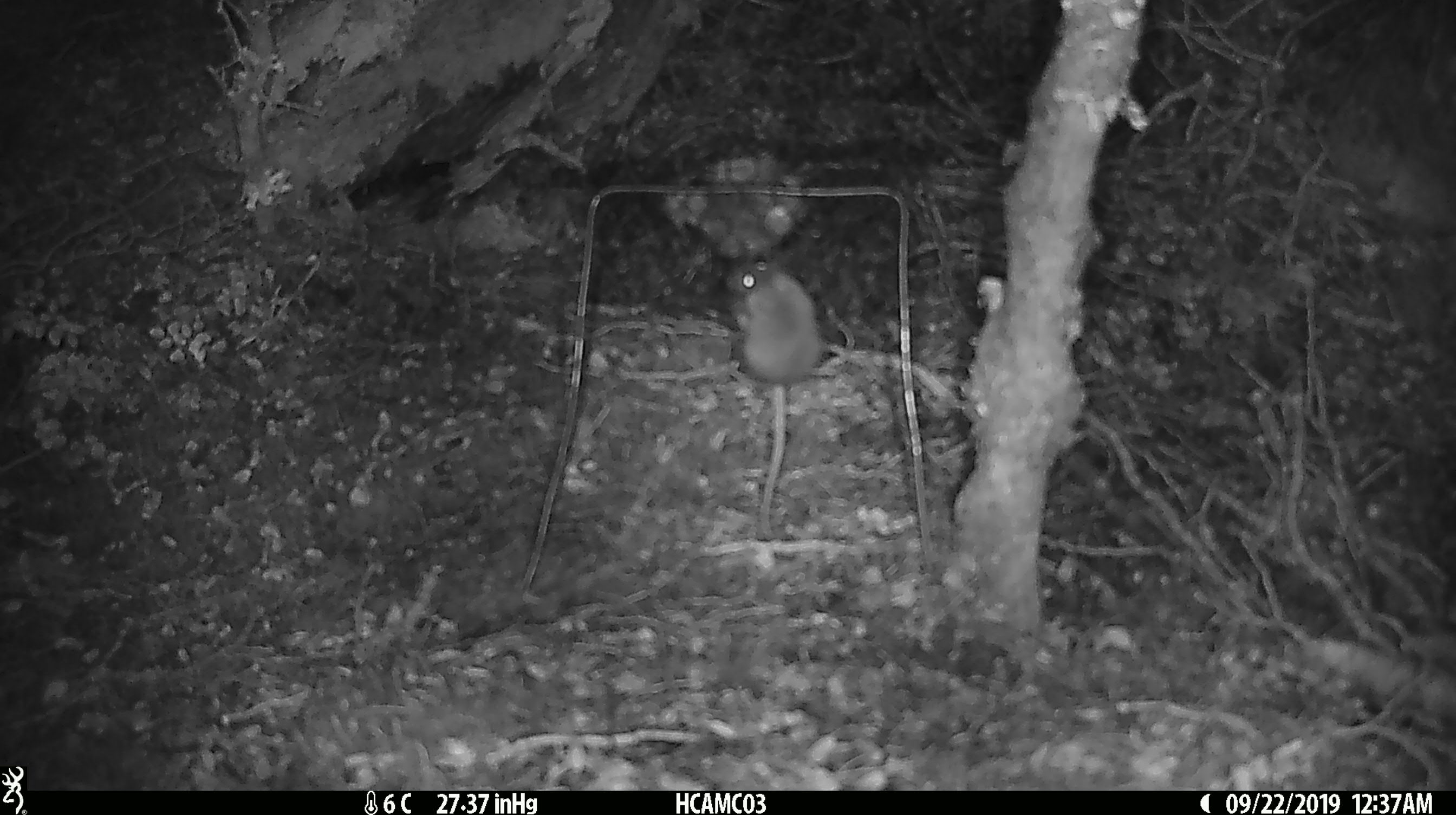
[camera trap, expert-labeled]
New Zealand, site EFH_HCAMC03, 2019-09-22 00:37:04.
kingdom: Animalia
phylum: Chordata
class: Mammalia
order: Rodentia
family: Muridae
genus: Mus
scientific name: Mus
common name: mouse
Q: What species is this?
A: Mouse (Mus).